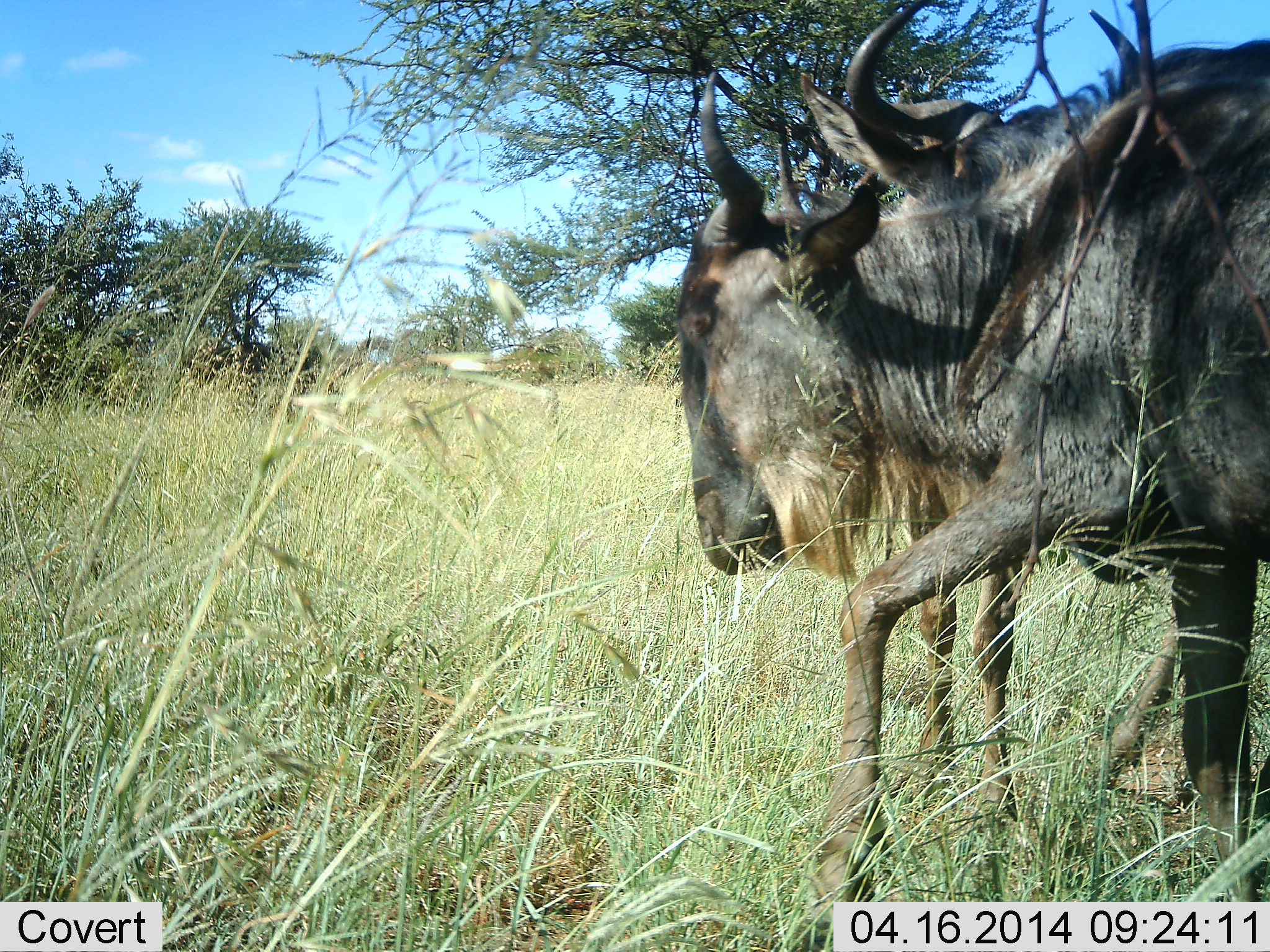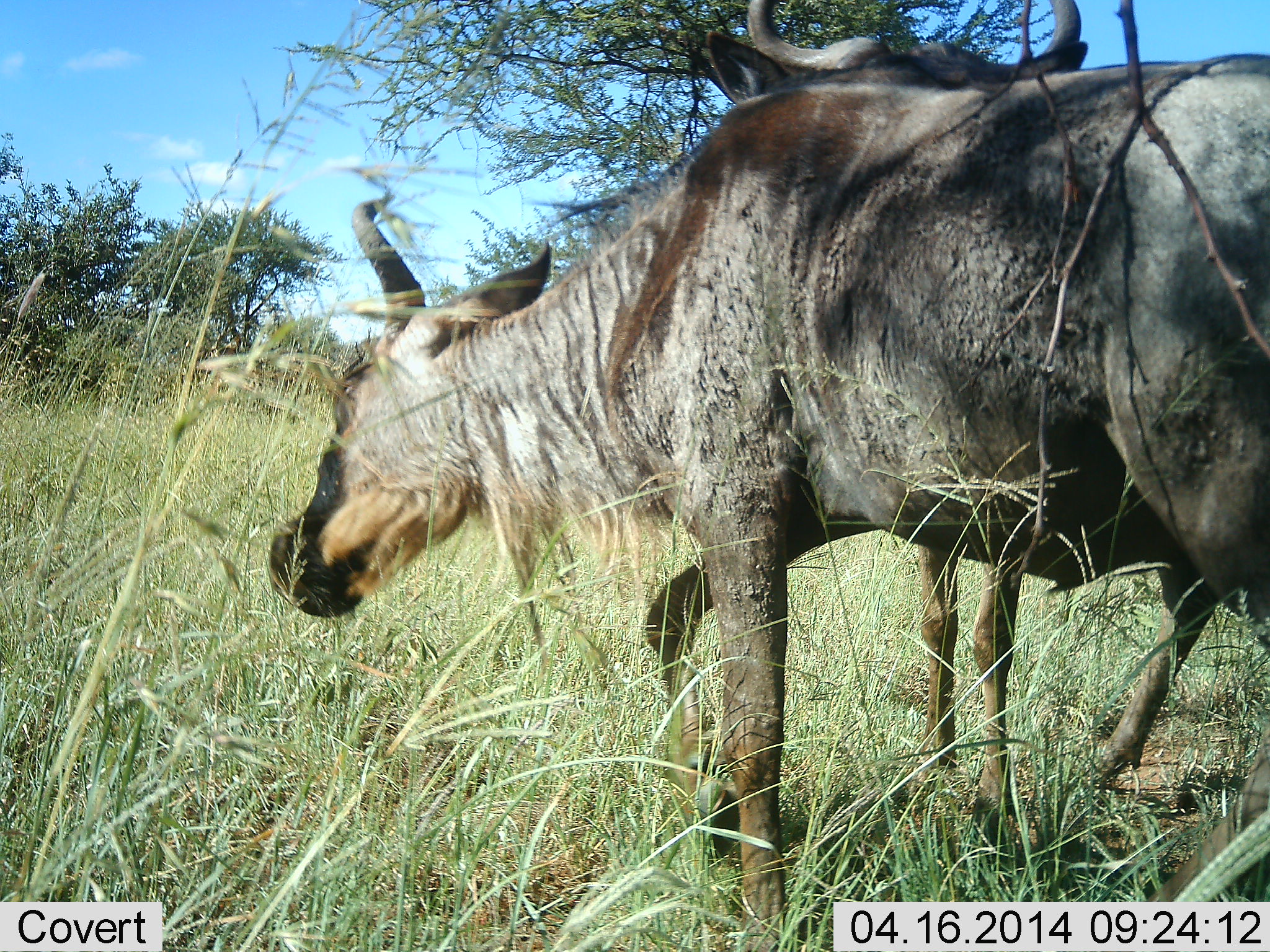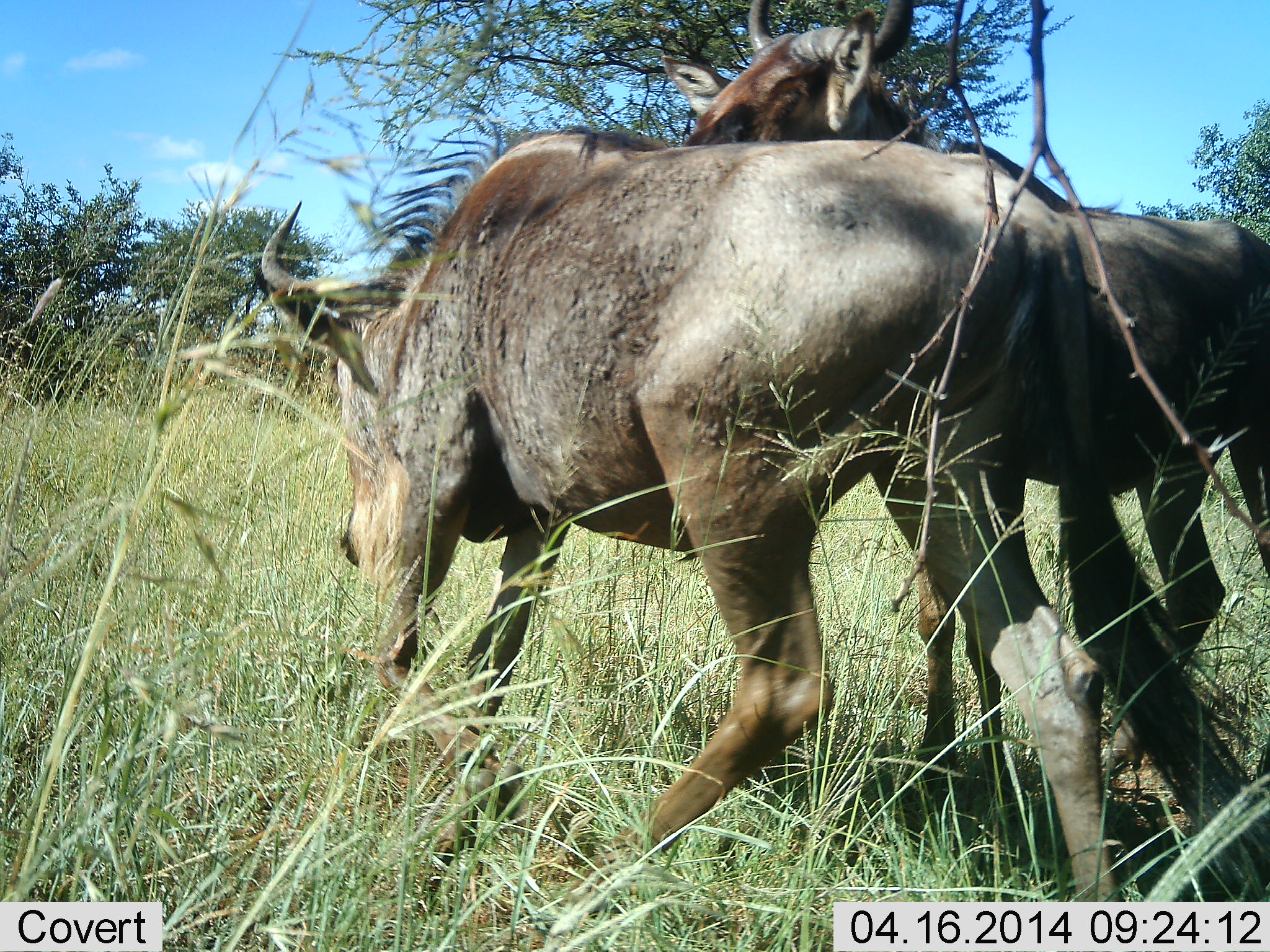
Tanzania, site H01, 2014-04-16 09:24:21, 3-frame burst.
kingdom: Animalia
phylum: Chordata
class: Mammalia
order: Artiodactyla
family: Bovidae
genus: Connochaetes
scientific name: Connochaetes taurinus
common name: blue wildebeest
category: wildebeest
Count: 2.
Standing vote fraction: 10%.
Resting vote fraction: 0%.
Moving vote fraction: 50%.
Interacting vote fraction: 80%.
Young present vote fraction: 0%.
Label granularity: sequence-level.